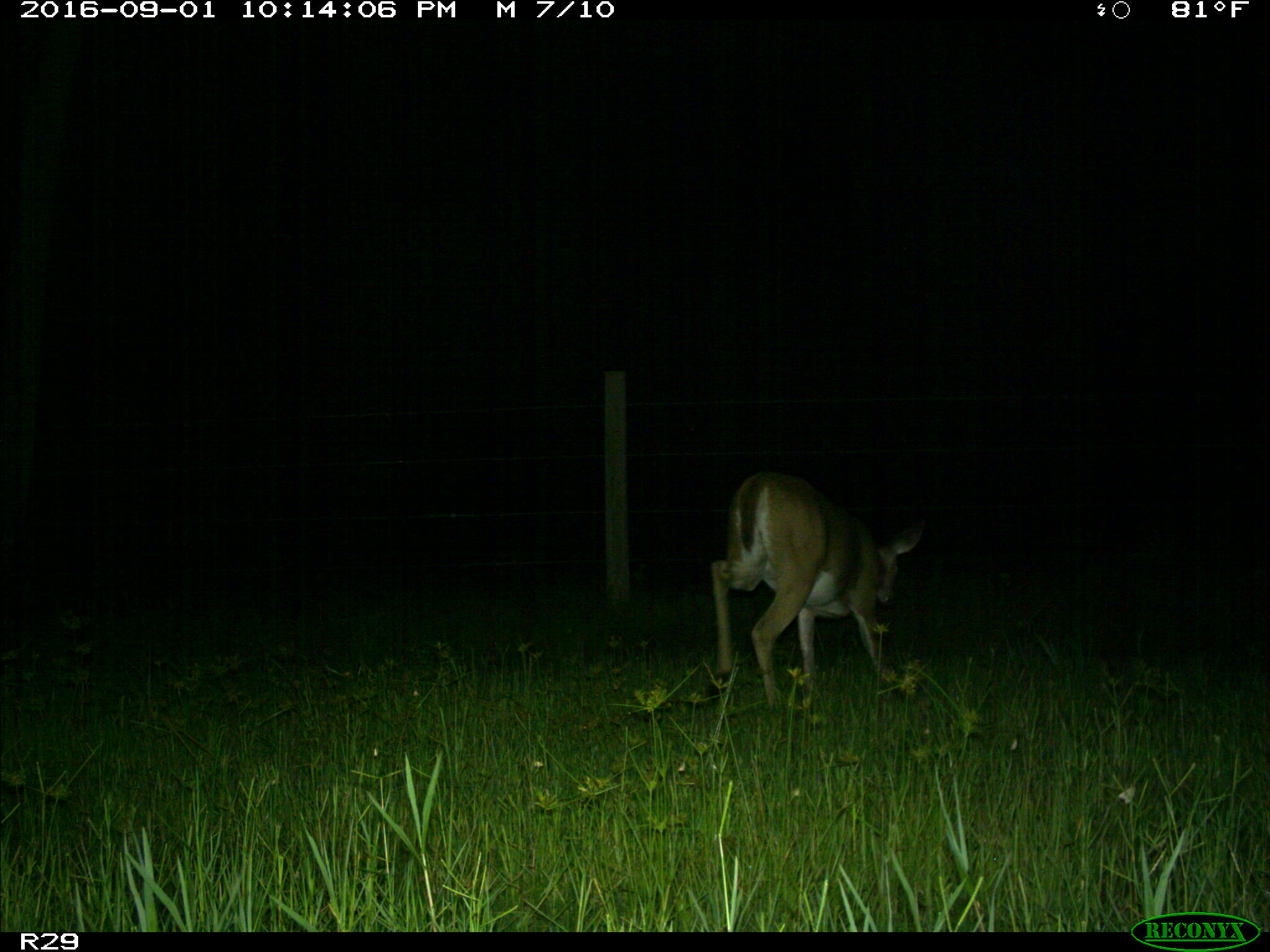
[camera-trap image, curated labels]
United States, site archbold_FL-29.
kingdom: Animalia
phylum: Chordata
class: Mammalia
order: Artiodactyla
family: Cervidae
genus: Odocoileus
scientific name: Odocoileus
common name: deer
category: unidentified deer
Unidentified deer (deer) (Odocoileus).